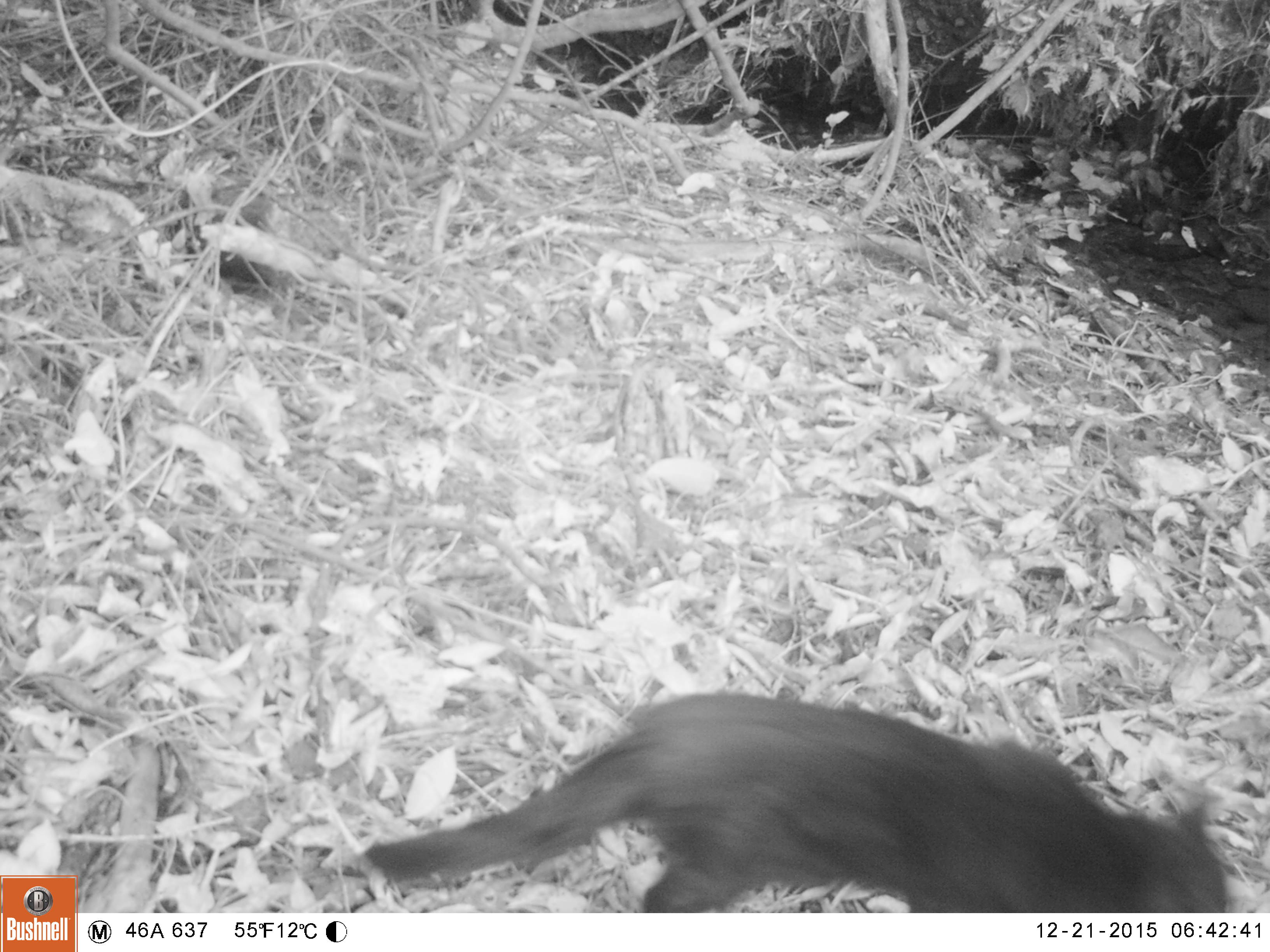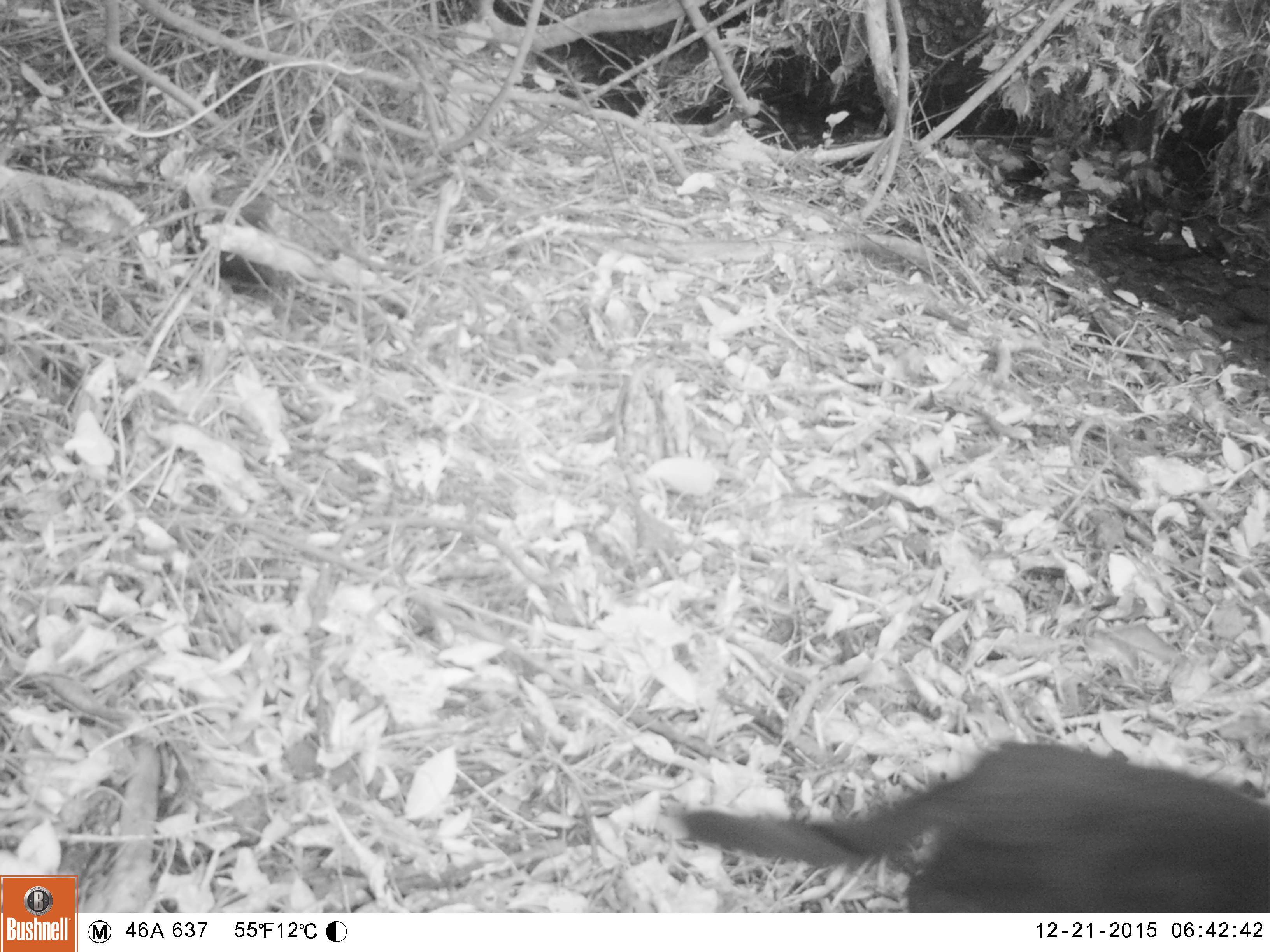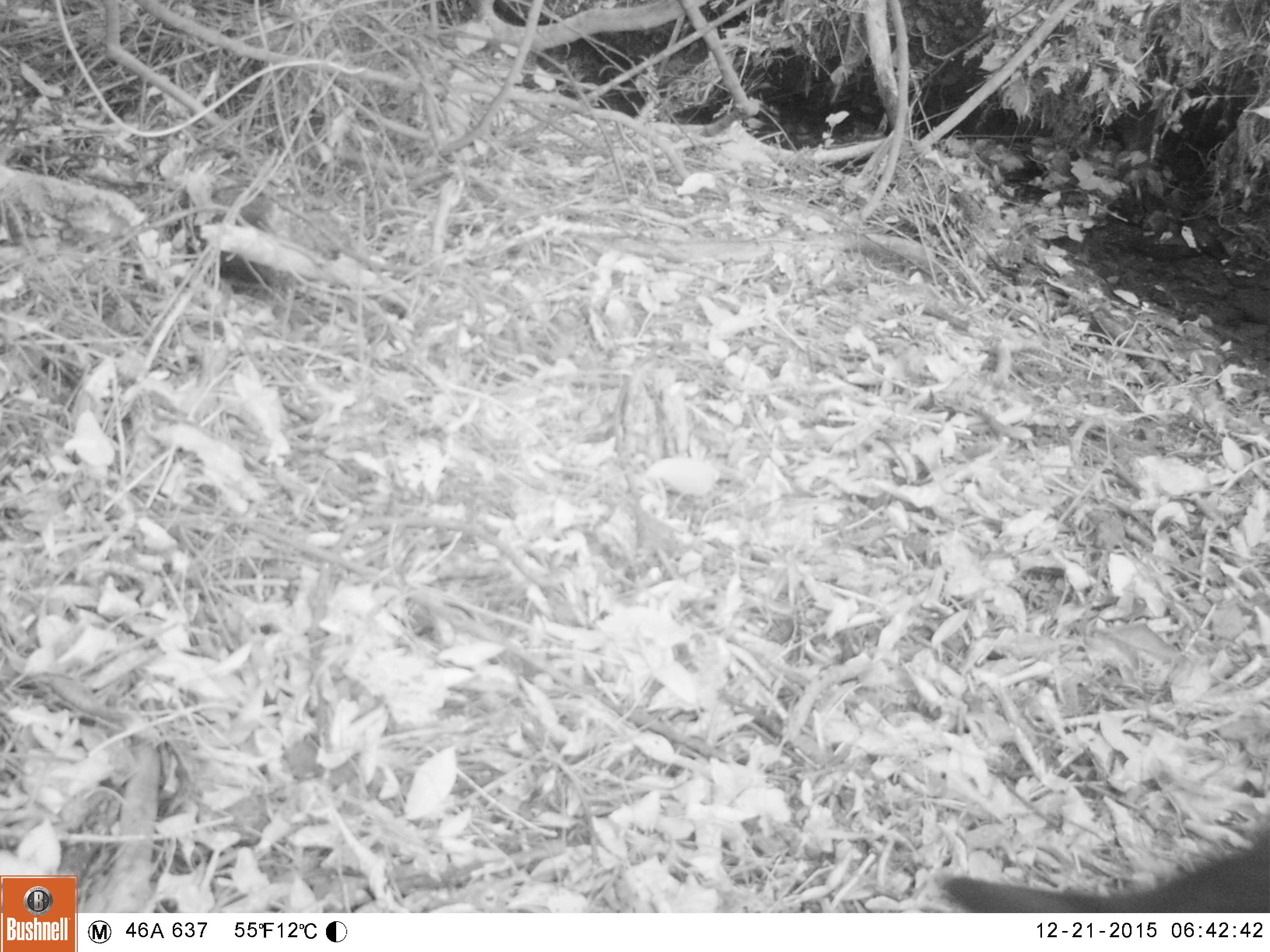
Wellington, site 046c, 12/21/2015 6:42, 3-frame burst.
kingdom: Animalia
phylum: Chordata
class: Mammalia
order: Carnivora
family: Felidae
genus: Felis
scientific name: Felis catus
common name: cat